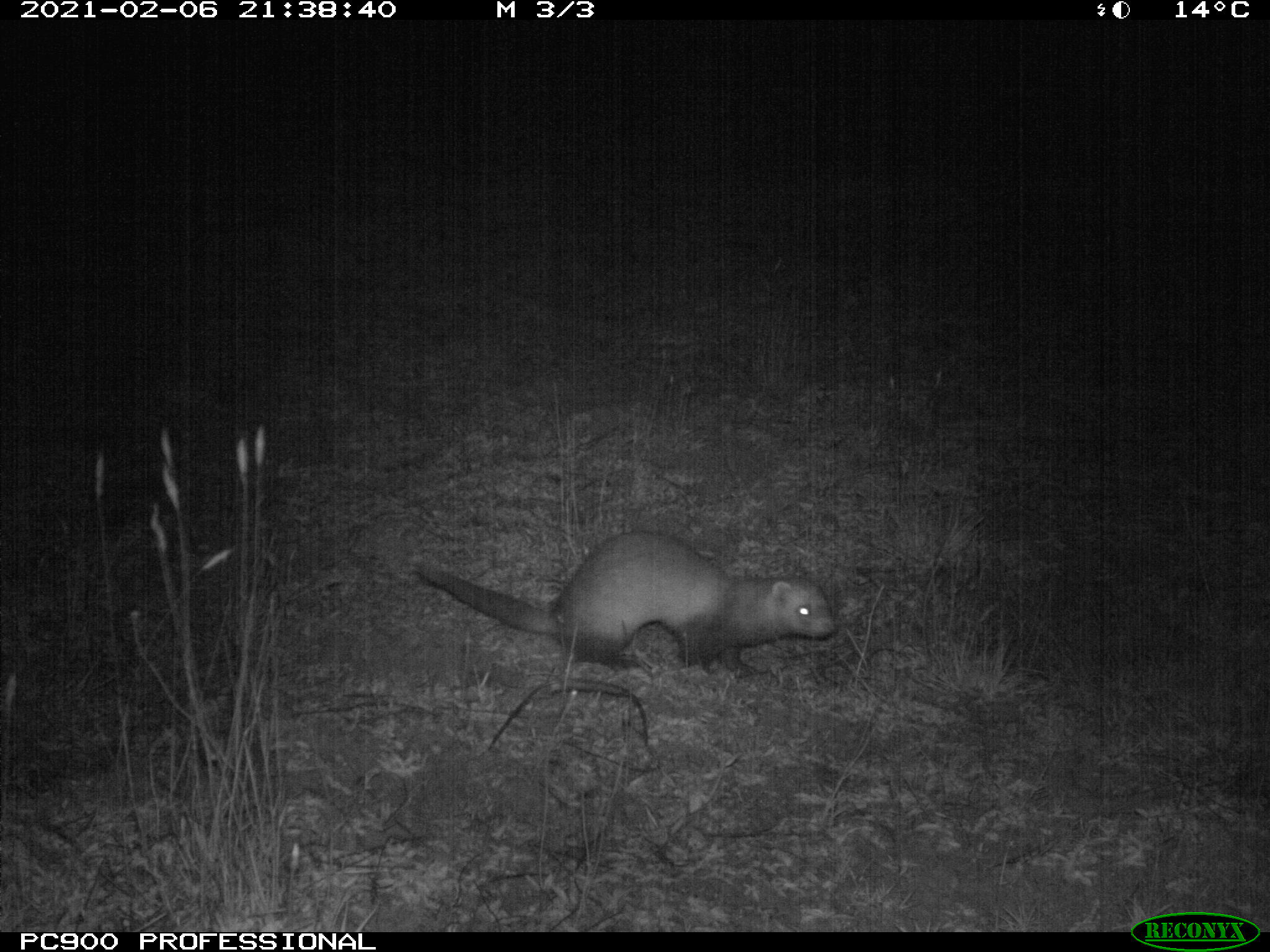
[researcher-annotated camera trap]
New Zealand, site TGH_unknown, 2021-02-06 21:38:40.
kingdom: Animalia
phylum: Chordata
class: Mammalia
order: Carnivora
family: Mustelidae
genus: Mustela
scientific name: Mustela furo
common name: ferret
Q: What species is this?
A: Ferret (Mustela furo).